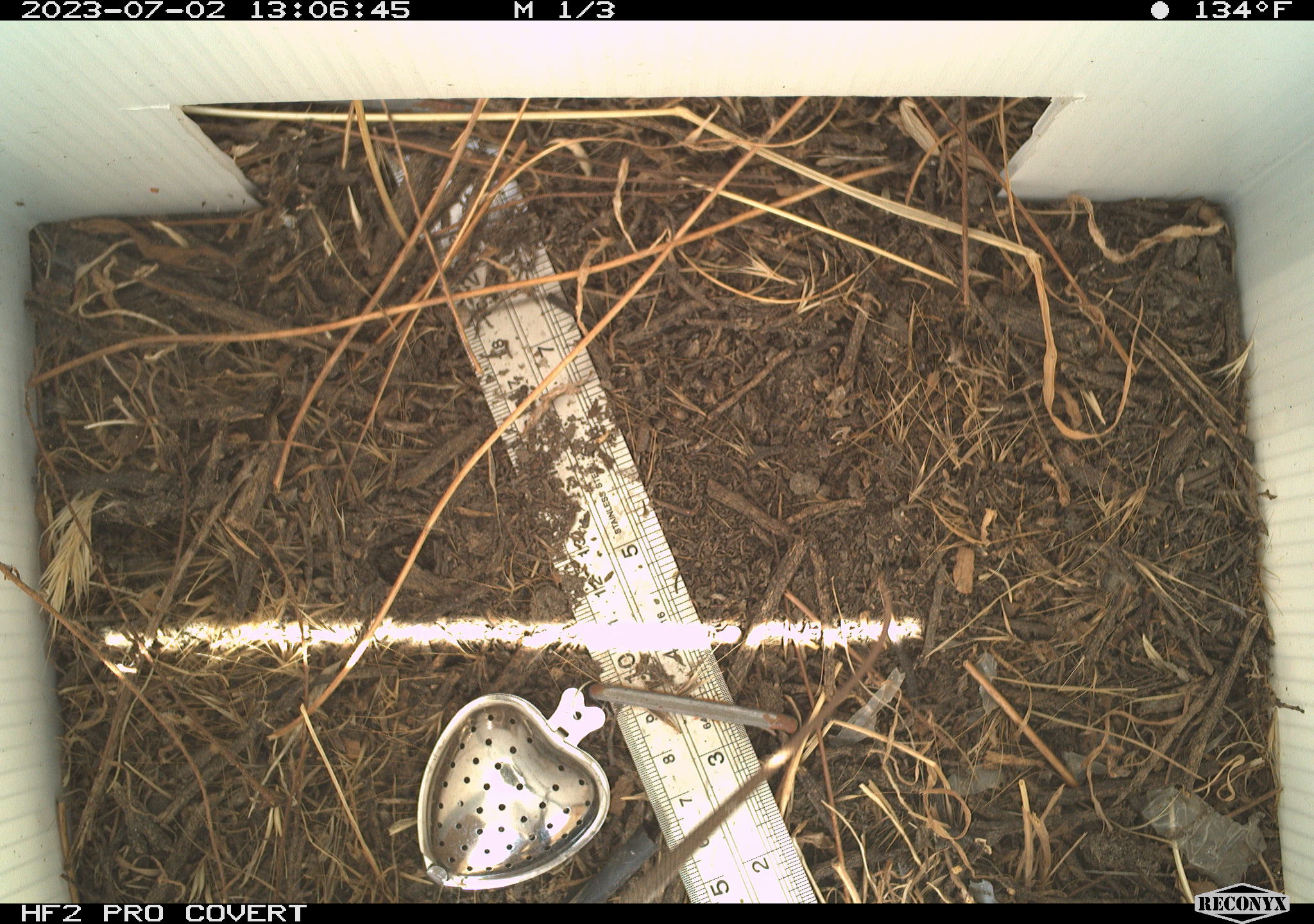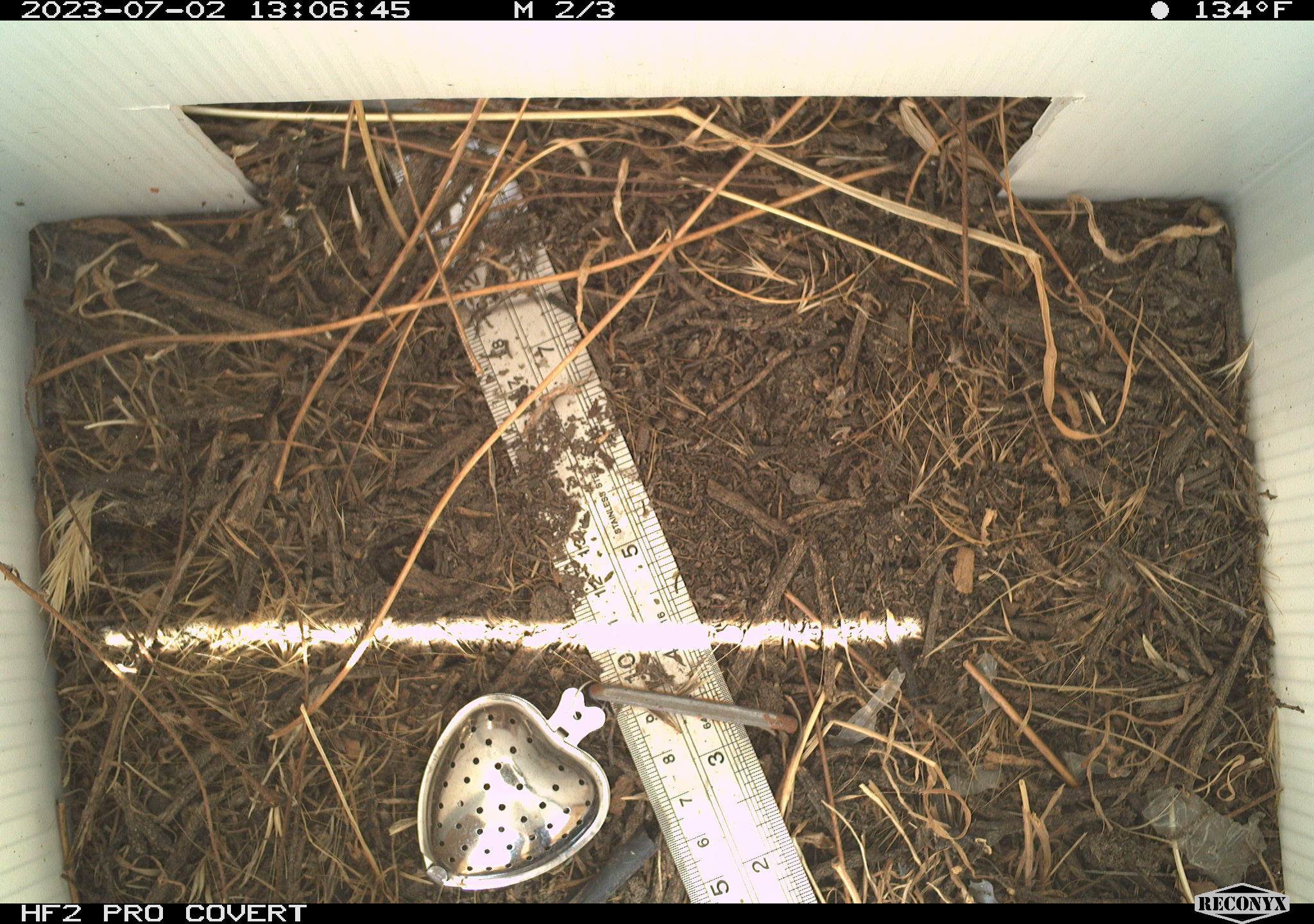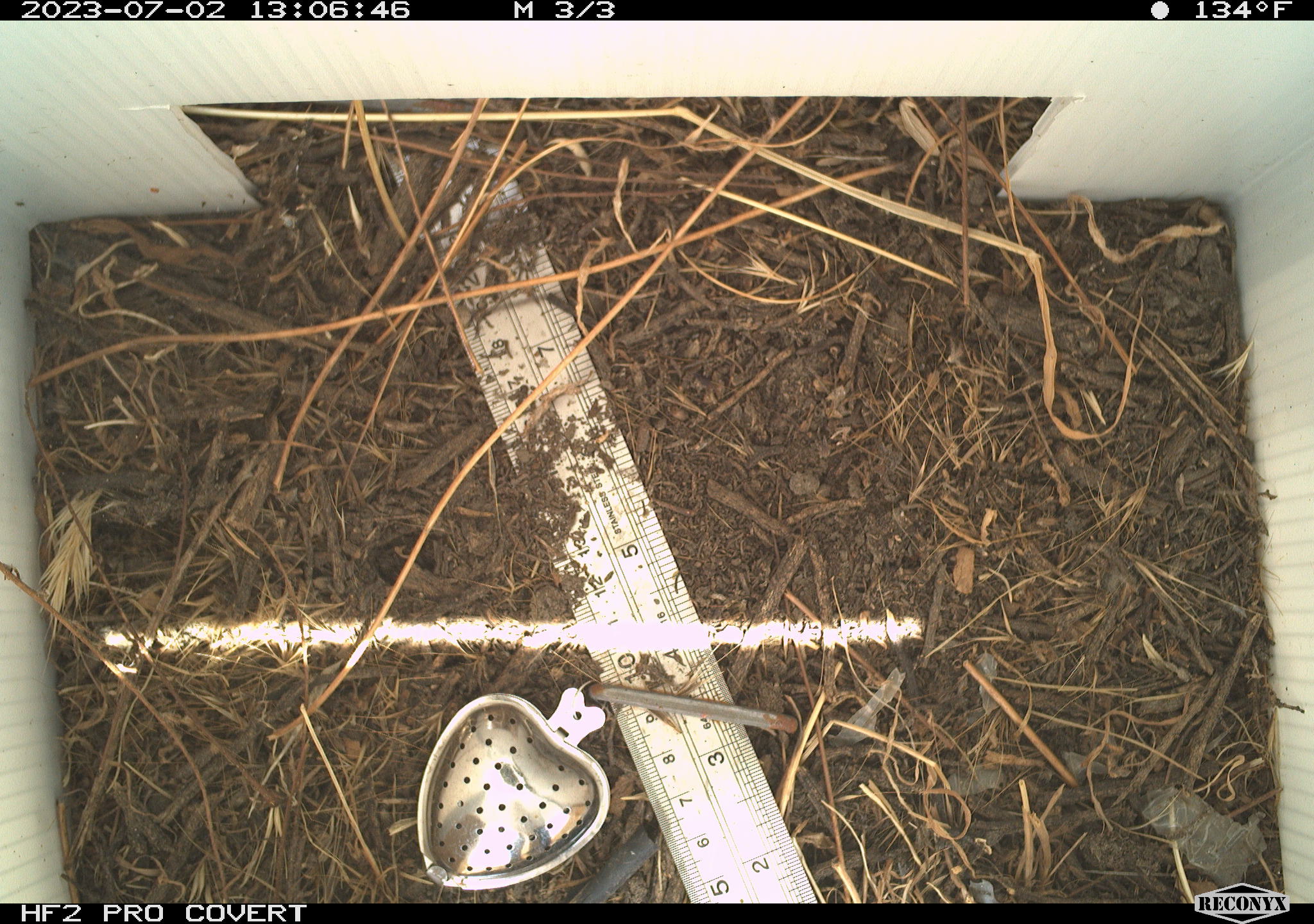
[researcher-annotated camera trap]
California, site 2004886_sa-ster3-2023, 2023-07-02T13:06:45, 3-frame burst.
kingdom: Animalia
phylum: Chordata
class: Reptilia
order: Squamata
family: Teiidae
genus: Aspidoscelis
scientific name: Aspidoscelis tigris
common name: western whiptail